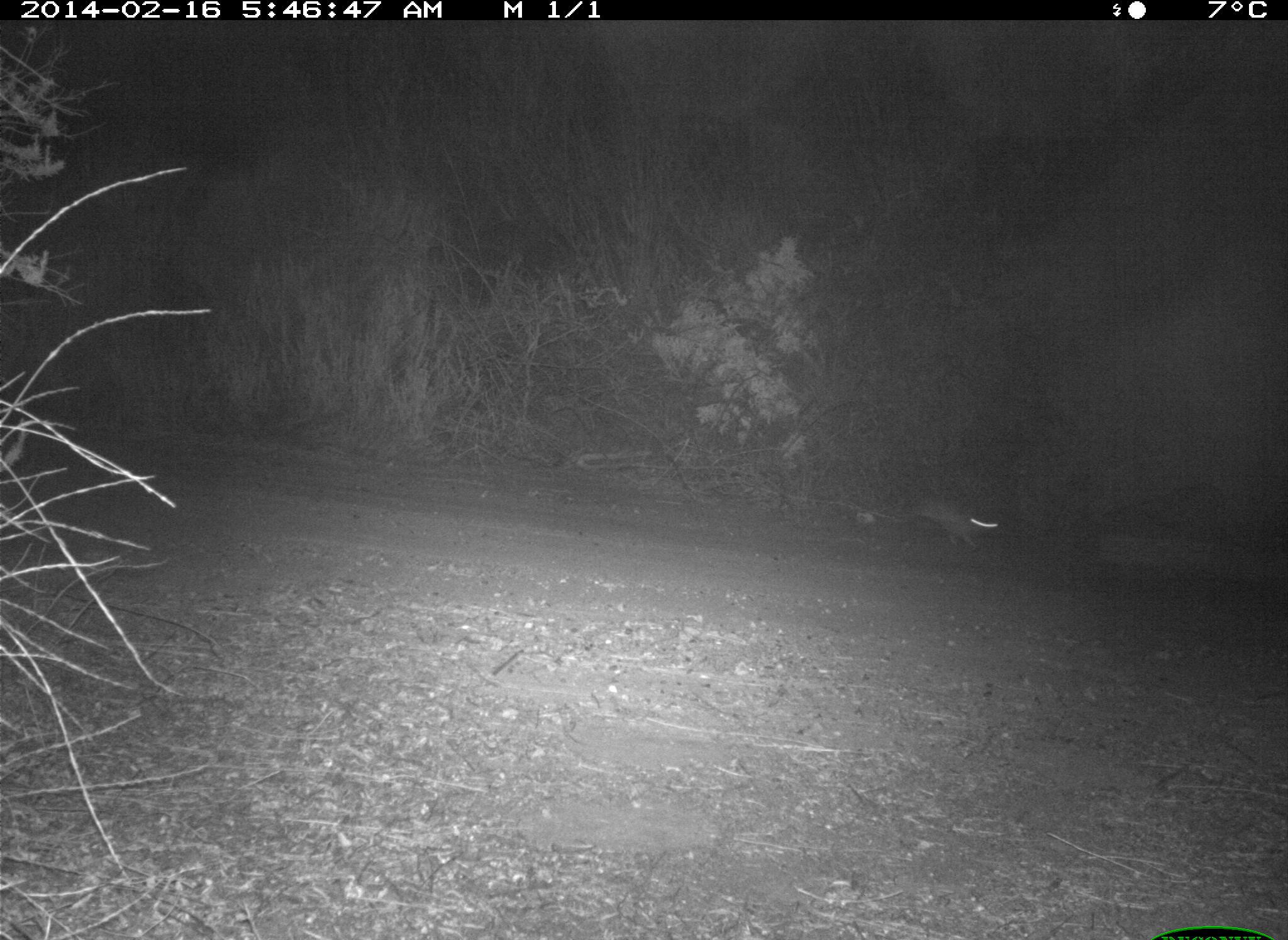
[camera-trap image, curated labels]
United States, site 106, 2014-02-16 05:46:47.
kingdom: Animalia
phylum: Chordata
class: Mammalia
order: Lagomorpha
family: Leporidae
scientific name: Leporidae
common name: rabbits and hares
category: rabbit